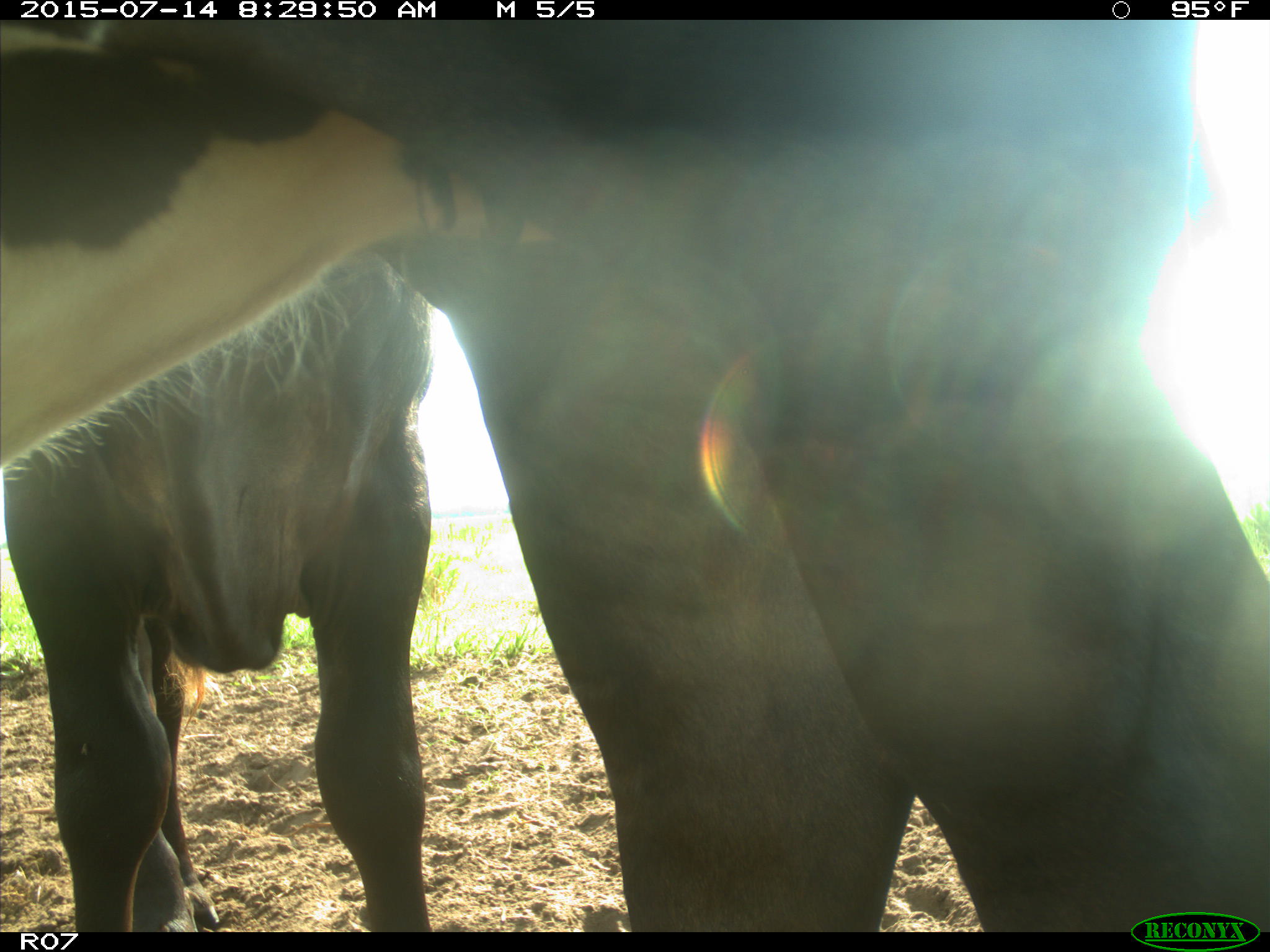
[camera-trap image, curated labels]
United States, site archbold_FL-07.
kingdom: Animalia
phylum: Chordata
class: Mammalia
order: Artiodactyla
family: Bovidae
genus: Bos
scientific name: Bos taurus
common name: domestic cow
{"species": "Bos taurus (domestic cow)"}